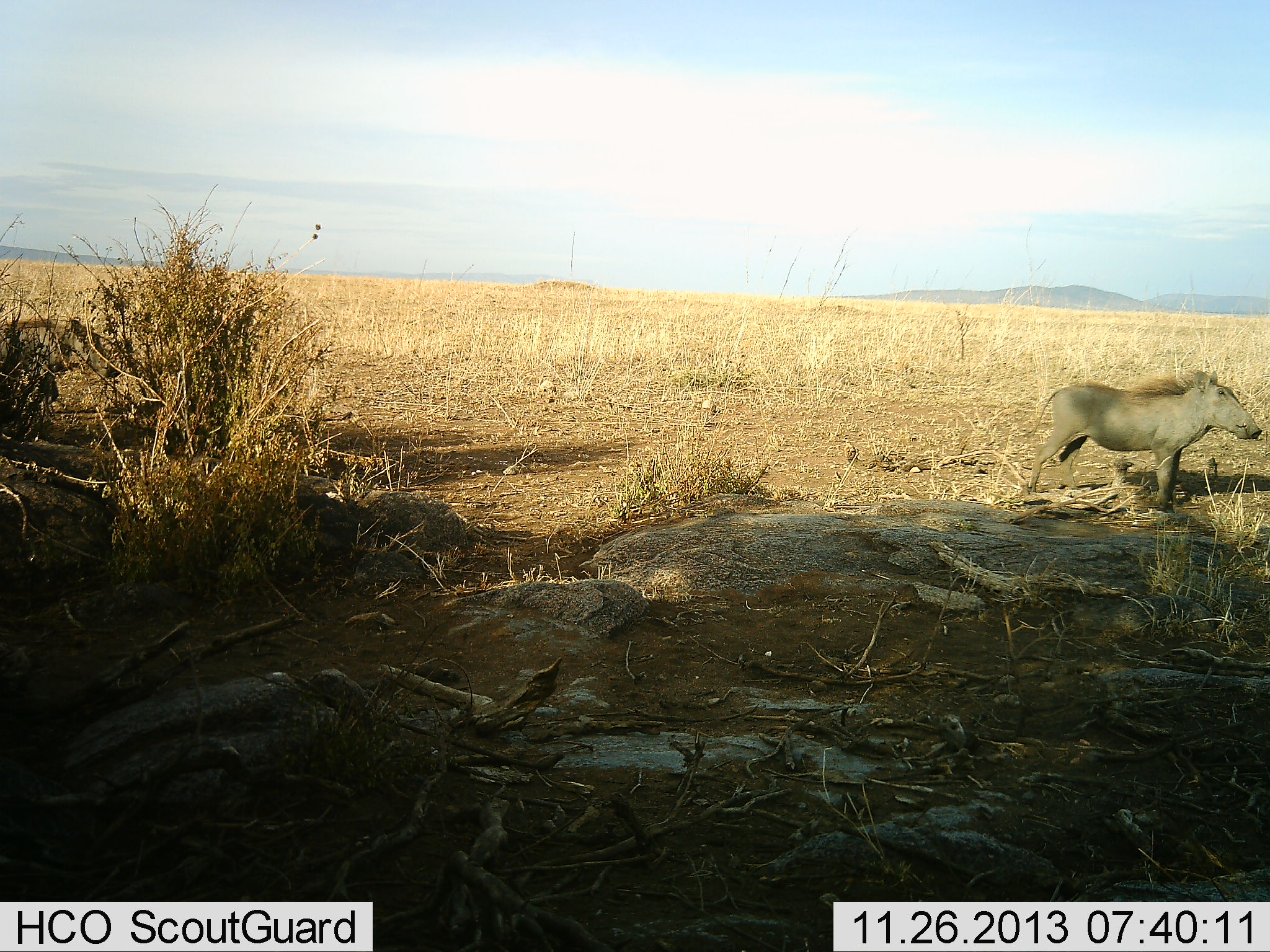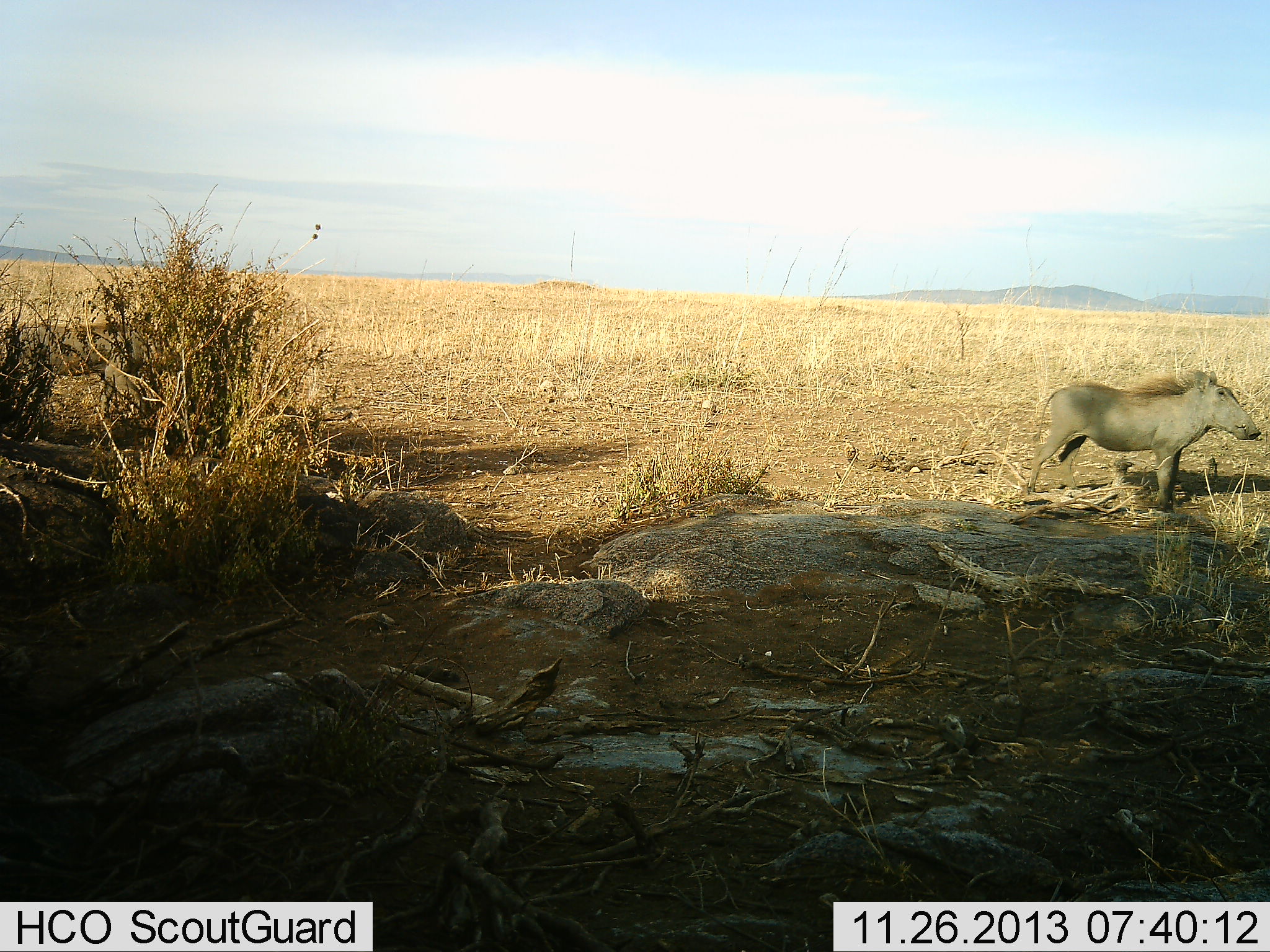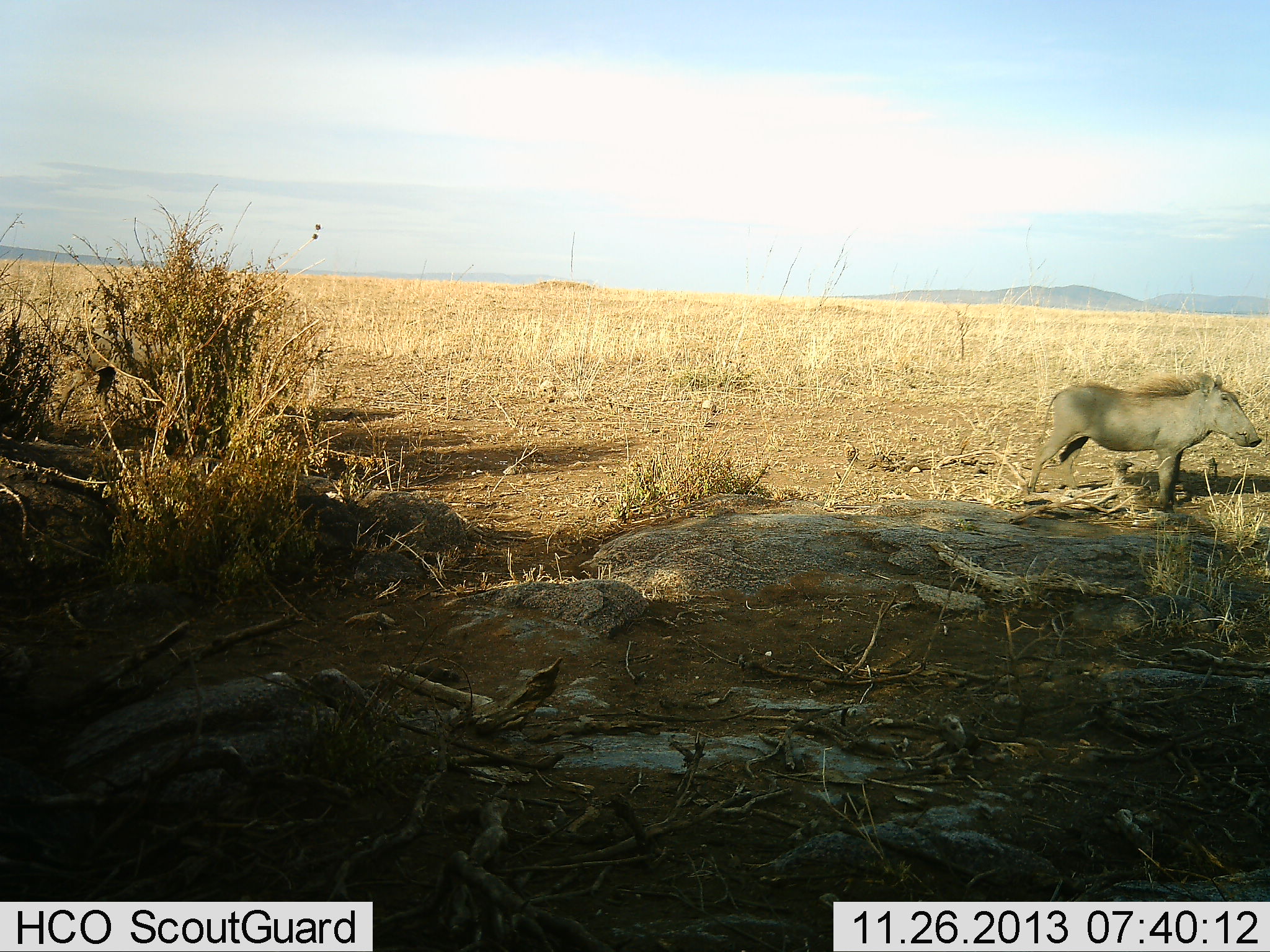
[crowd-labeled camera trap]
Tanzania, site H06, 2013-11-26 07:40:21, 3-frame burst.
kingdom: Animalia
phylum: Chordata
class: Mammalia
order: Artiodactyla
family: Suidae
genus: Phacochoerus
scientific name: Phacochoerus africanus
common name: warthog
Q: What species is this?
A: Warthog (Phacochoerus africanus).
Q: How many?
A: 2.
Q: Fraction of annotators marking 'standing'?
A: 100%.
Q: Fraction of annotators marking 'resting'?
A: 0%.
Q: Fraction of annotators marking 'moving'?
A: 90%.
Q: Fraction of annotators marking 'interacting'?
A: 0%.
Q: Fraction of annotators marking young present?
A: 0%.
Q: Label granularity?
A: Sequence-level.